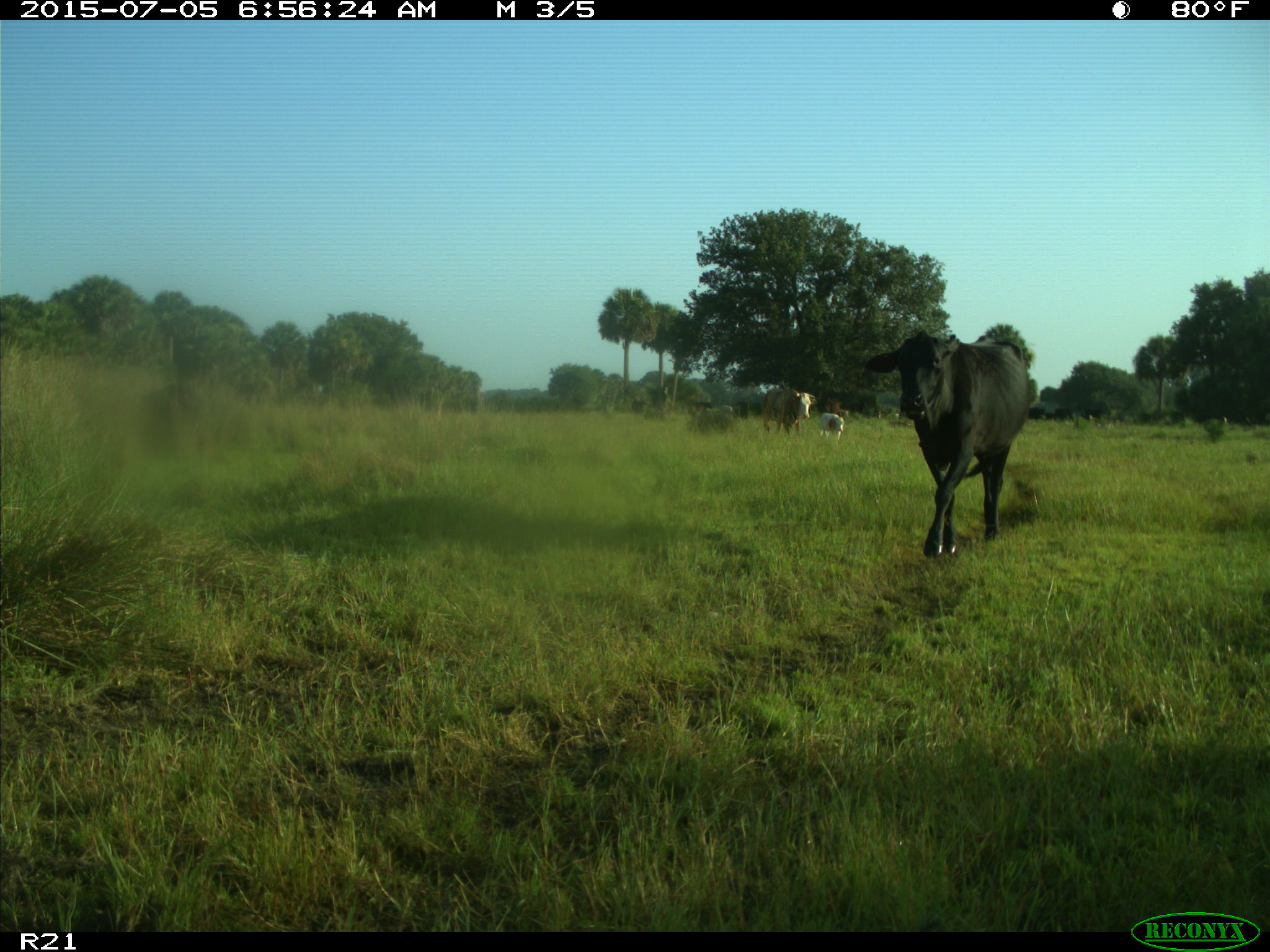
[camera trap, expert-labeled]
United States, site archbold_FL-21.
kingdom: Animalia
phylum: Chordata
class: Mammalia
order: Artiodactyla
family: Bovidae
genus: Bos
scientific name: Bos taurus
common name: domestic cow